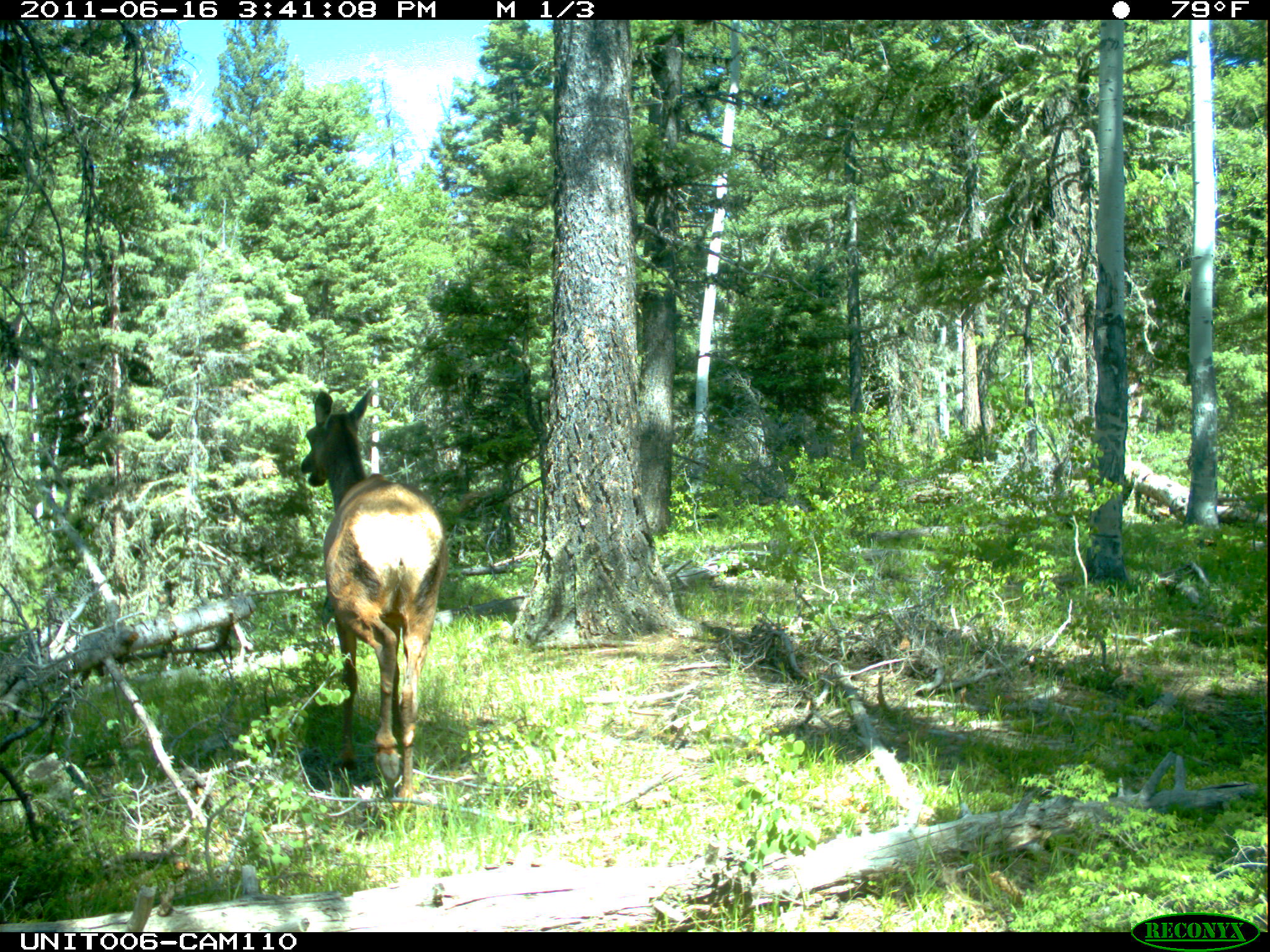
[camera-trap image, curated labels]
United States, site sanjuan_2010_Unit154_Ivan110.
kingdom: Animalia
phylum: Chordata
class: Mammalia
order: Artiodactyla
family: Cervidae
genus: Cervus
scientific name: Cervus elaphus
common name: red deer